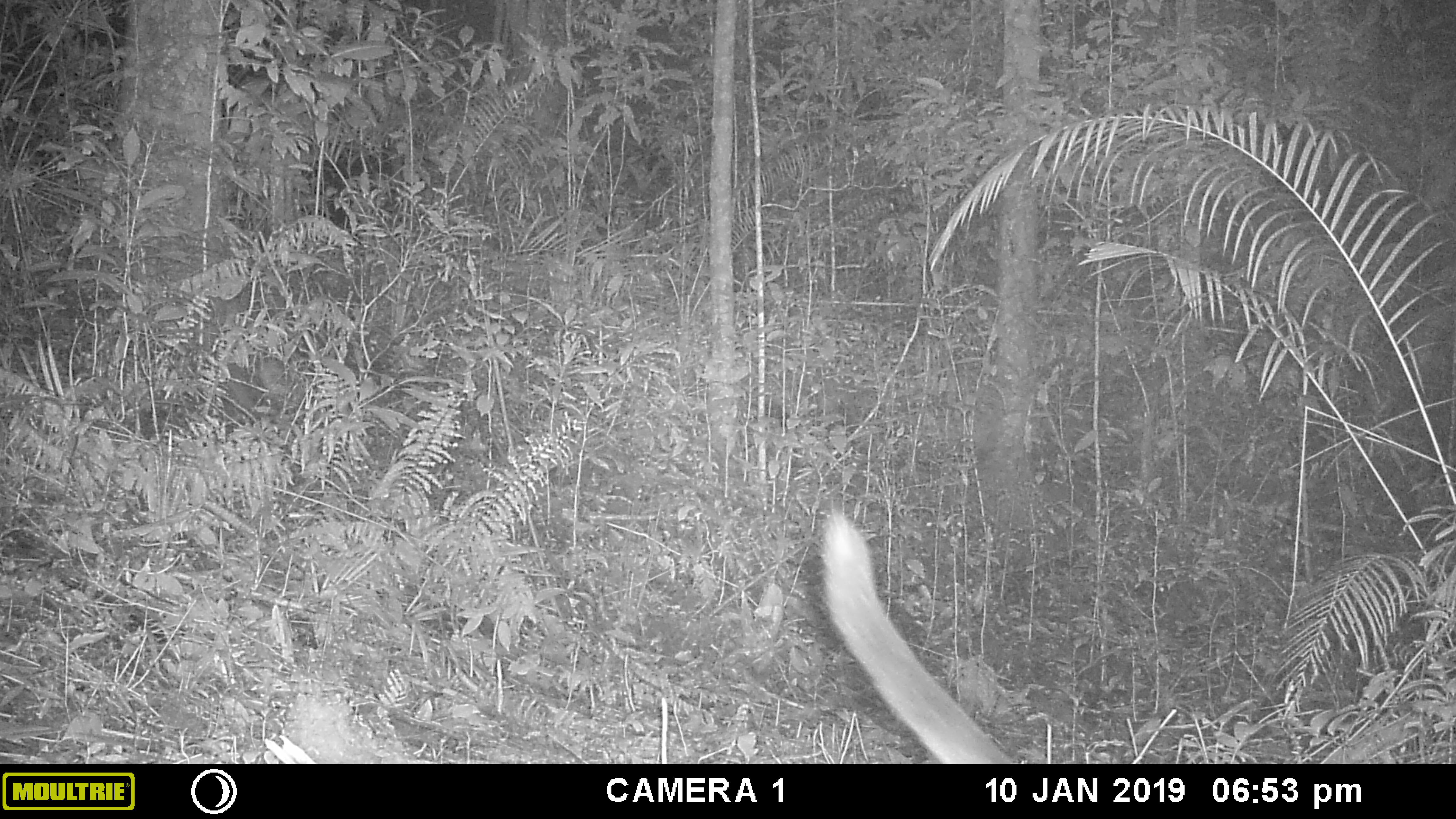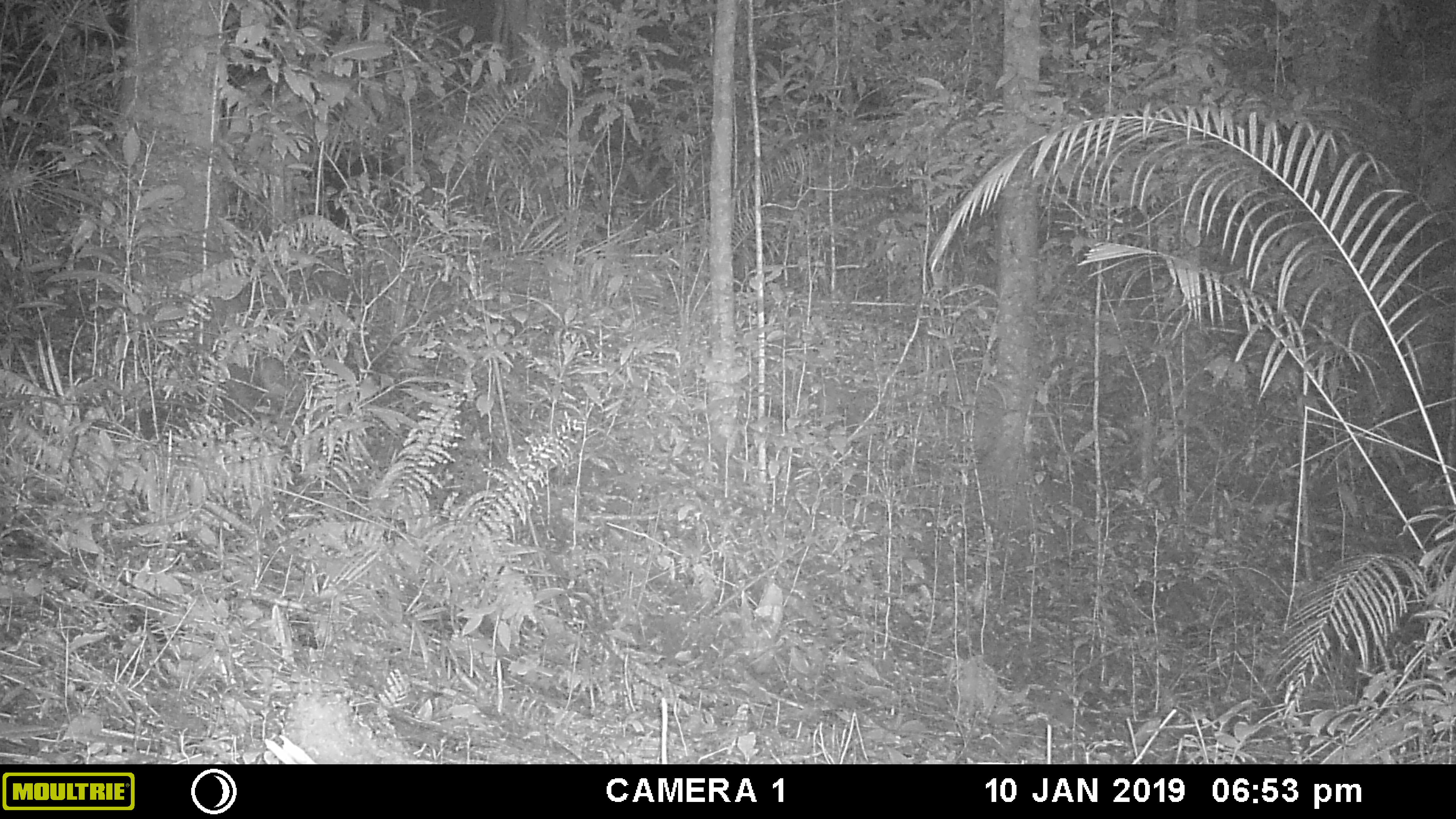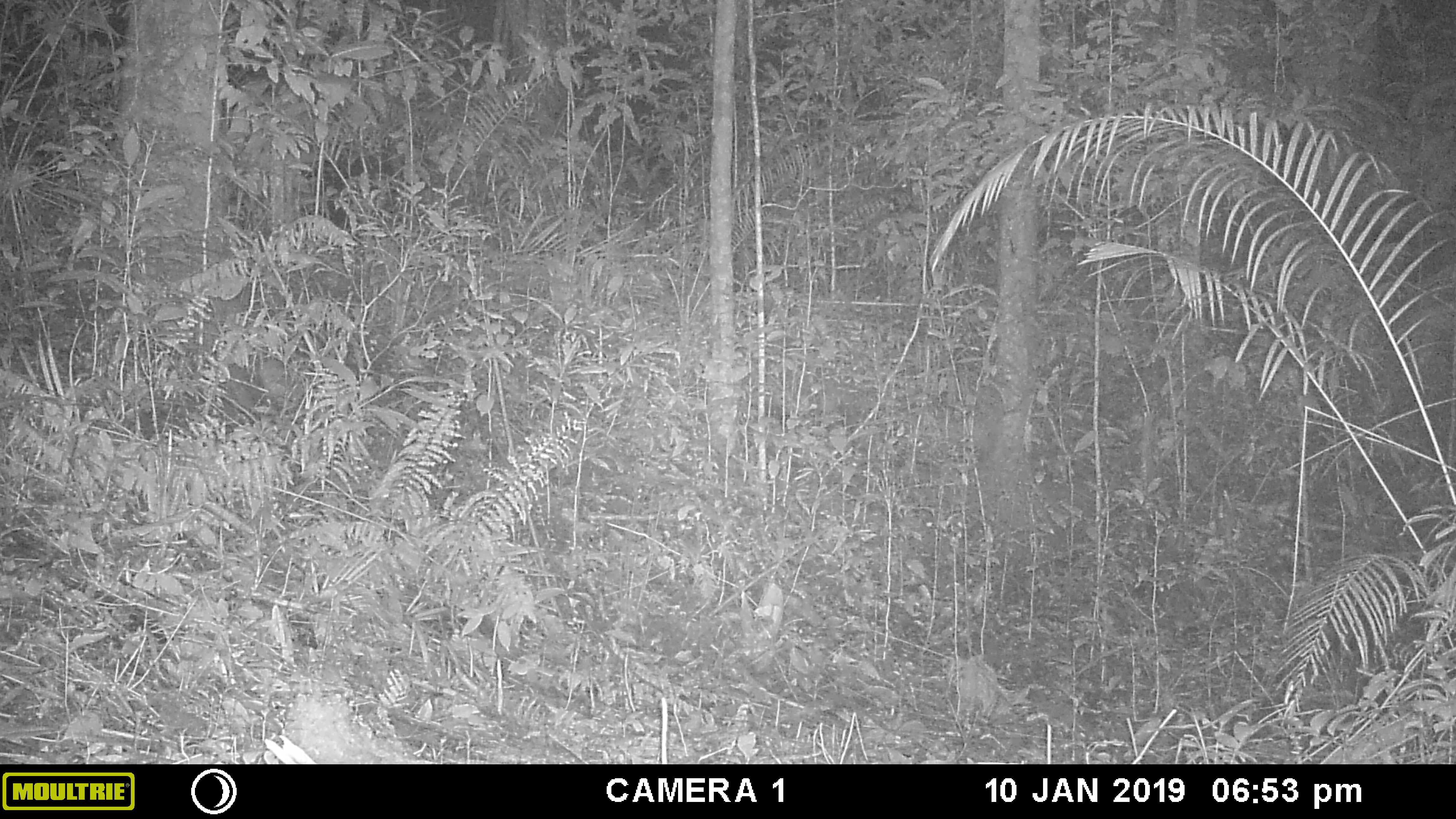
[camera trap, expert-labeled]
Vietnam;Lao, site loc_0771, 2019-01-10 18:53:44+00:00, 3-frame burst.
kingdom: Animalia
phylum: Chordata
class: Mammalia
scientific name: Mammalia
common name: mammal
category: unidentified small mammal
Unidentified small mammal (mammal) (Mammalia). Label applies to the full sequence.